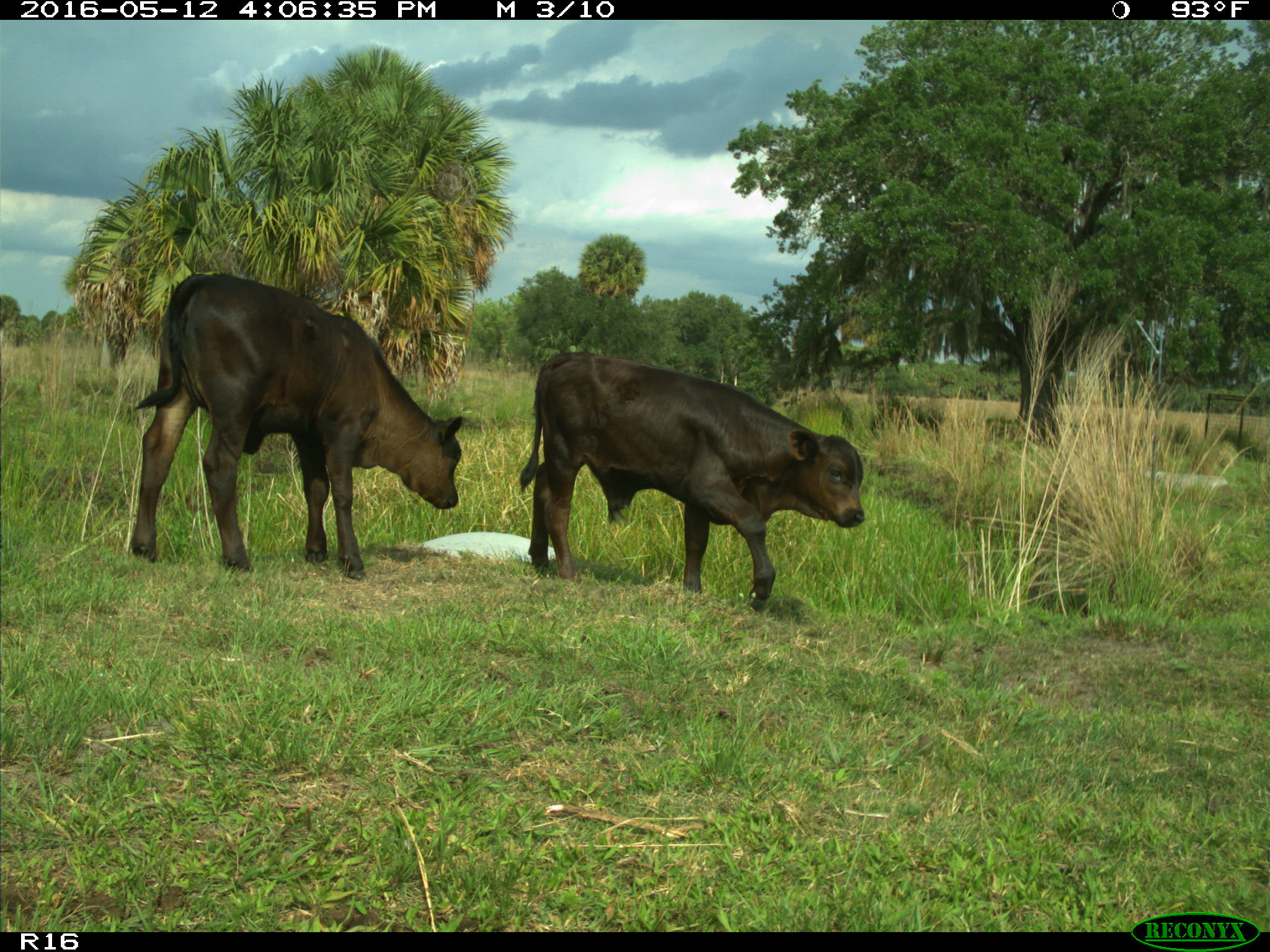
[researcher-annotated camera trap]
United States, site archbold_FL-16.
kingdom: Animalia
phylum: Chordata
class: Mammalia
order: Artiodactyla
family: Bovidae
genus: Bos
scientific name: Bos taurus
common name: domestic cow